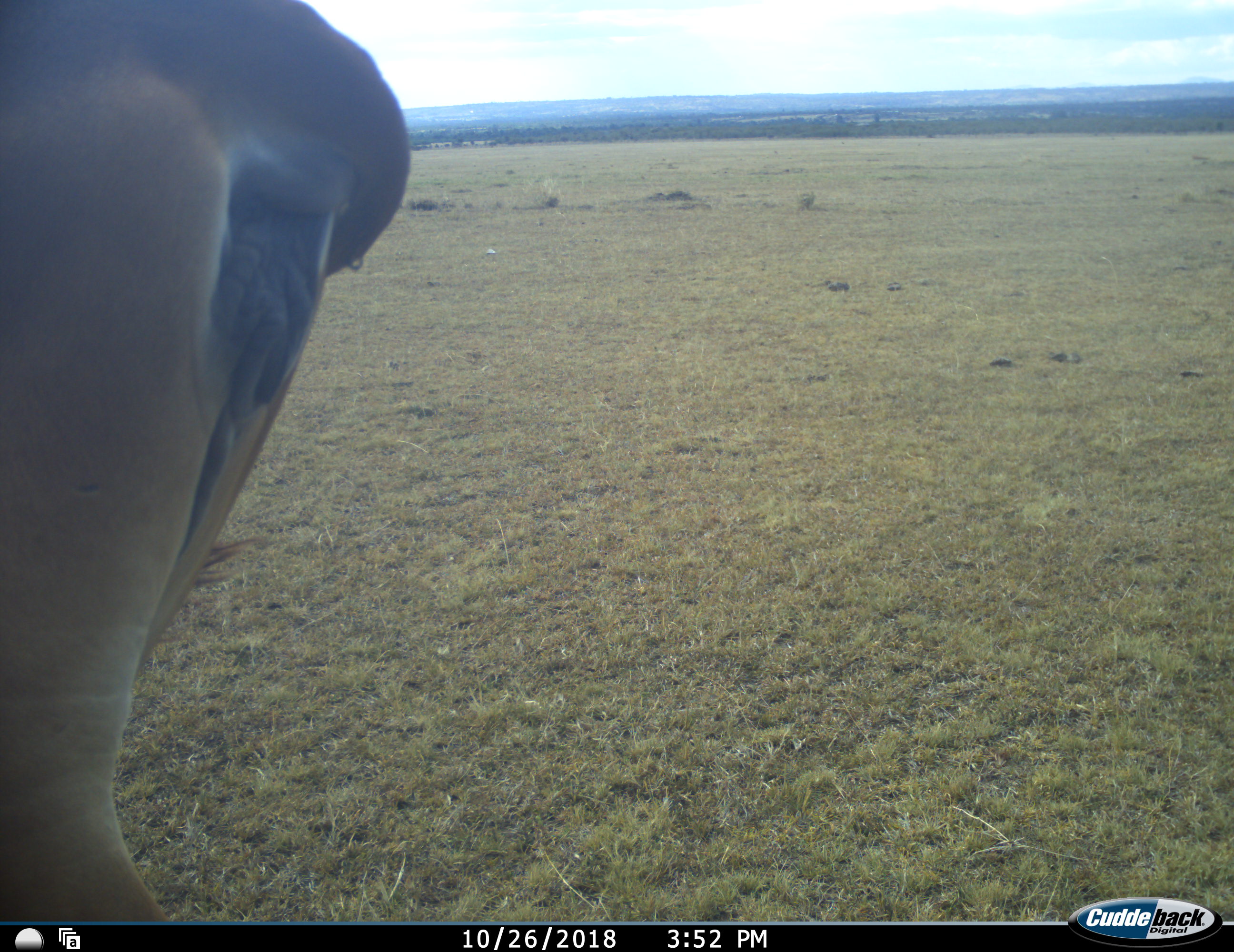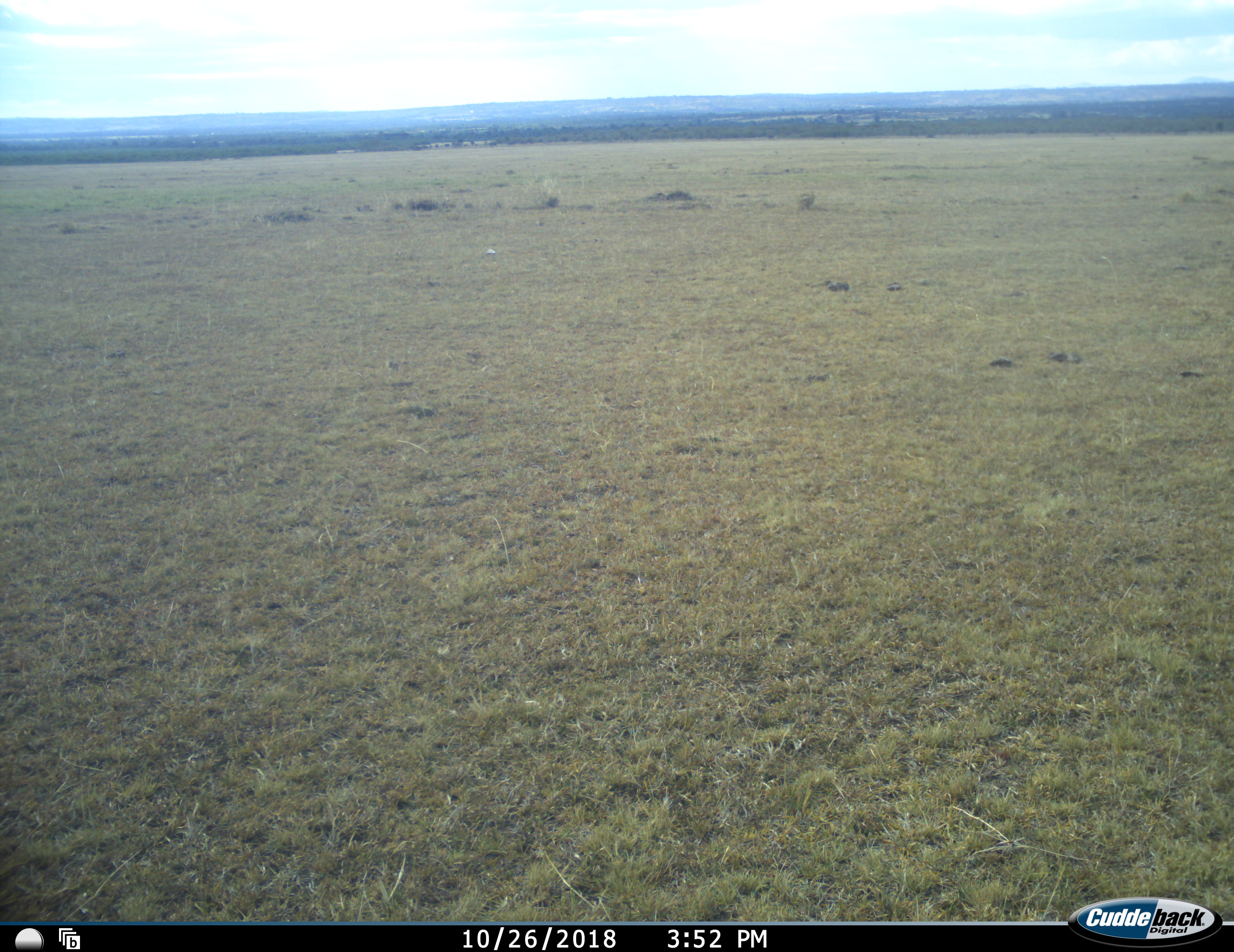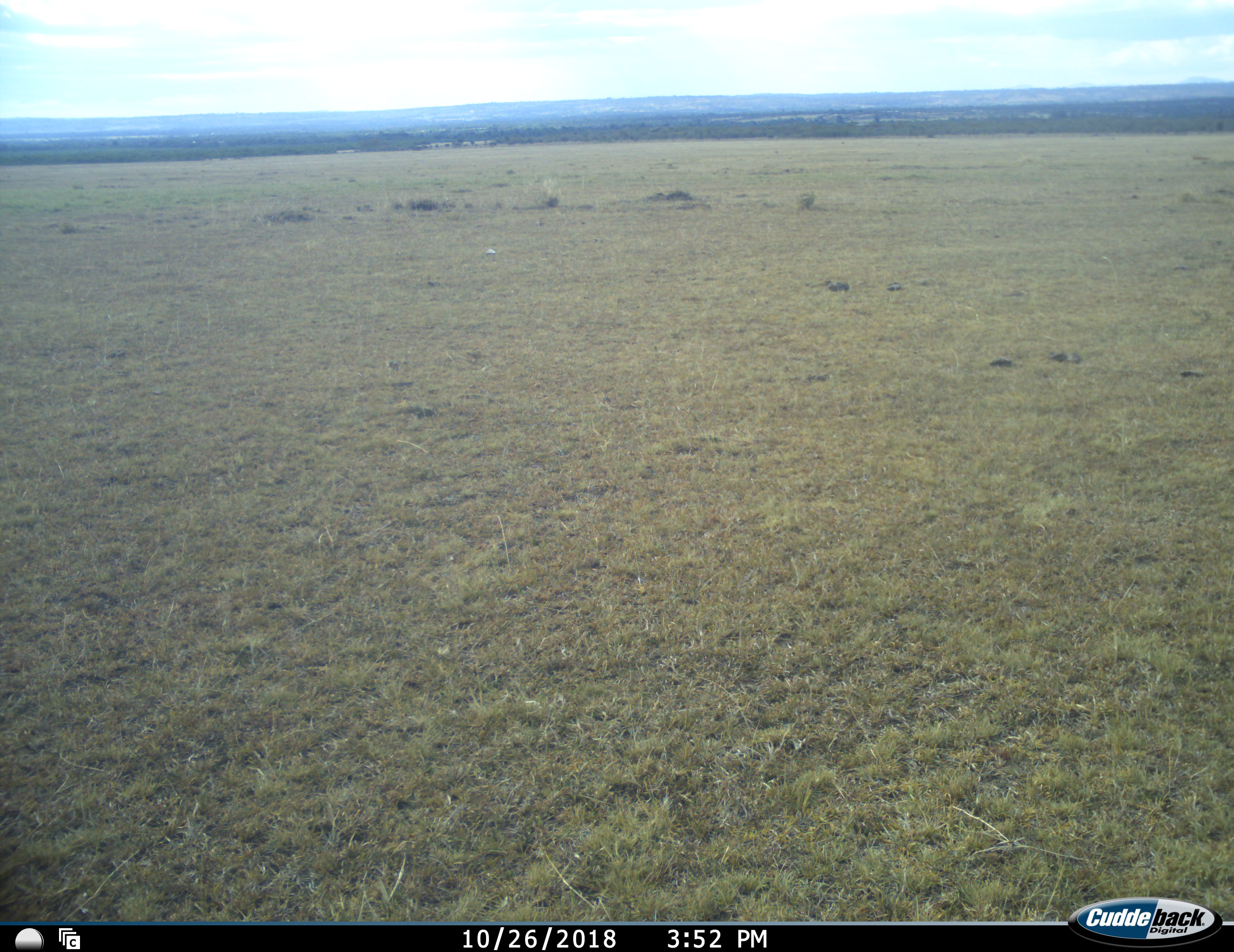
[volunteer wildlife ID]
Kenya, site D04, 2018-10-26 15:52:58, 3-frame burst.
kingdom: Animalia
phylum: Chordata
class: Mammalia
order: Artiodactyla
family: Bovidae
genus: Tragelaphus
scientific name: Tragelaphus oryx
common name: eland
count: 1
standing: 33%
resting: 0%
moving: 100%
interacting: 0%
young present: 0%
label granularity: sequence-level